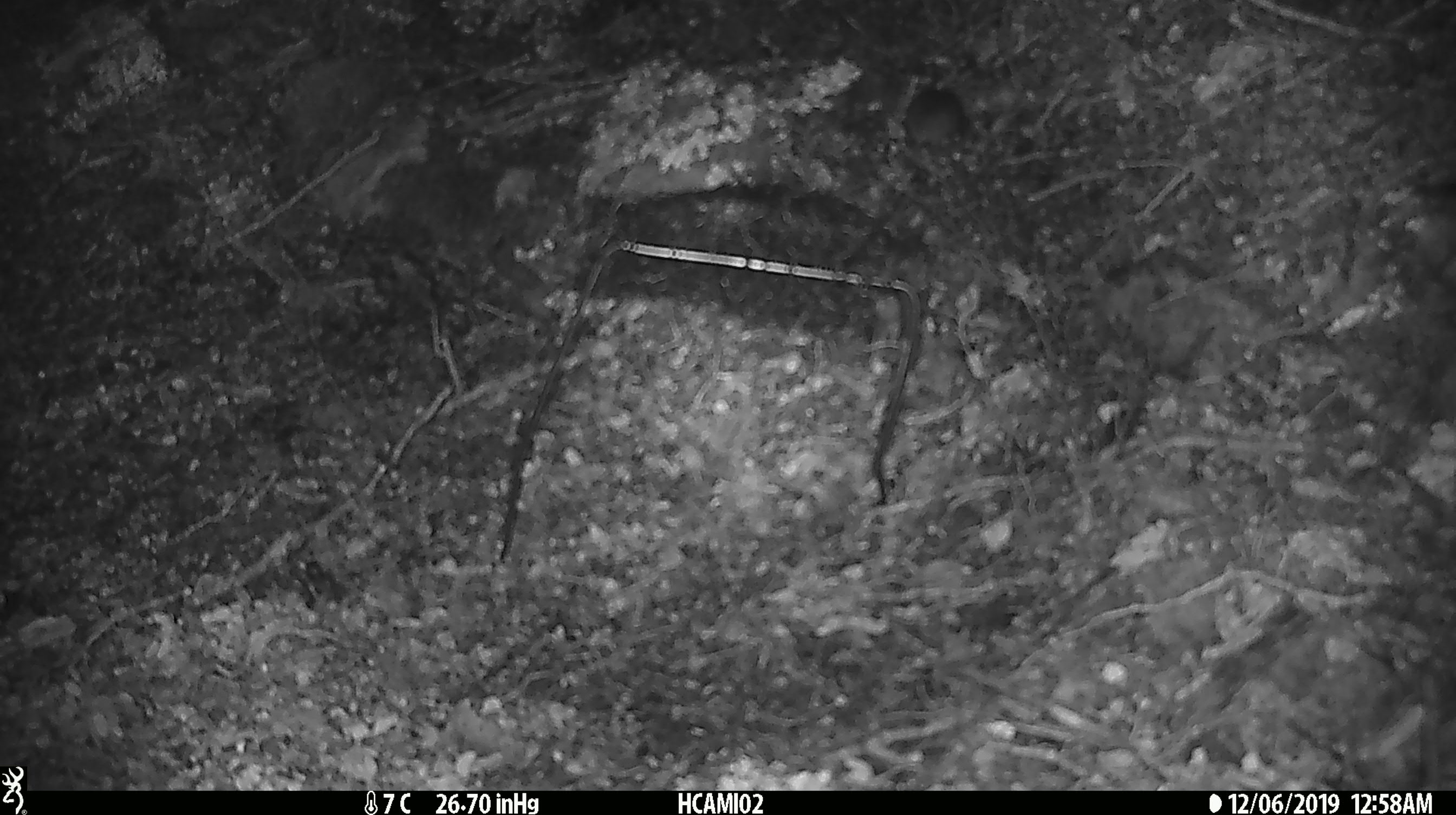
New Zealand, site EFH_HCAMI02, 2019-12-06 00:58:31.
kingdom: Animalia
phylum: Chordata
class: Mammalia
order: Rodentia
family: Muridae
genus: Mus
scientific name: Mus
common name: mouse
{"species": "mouse (Mus)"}